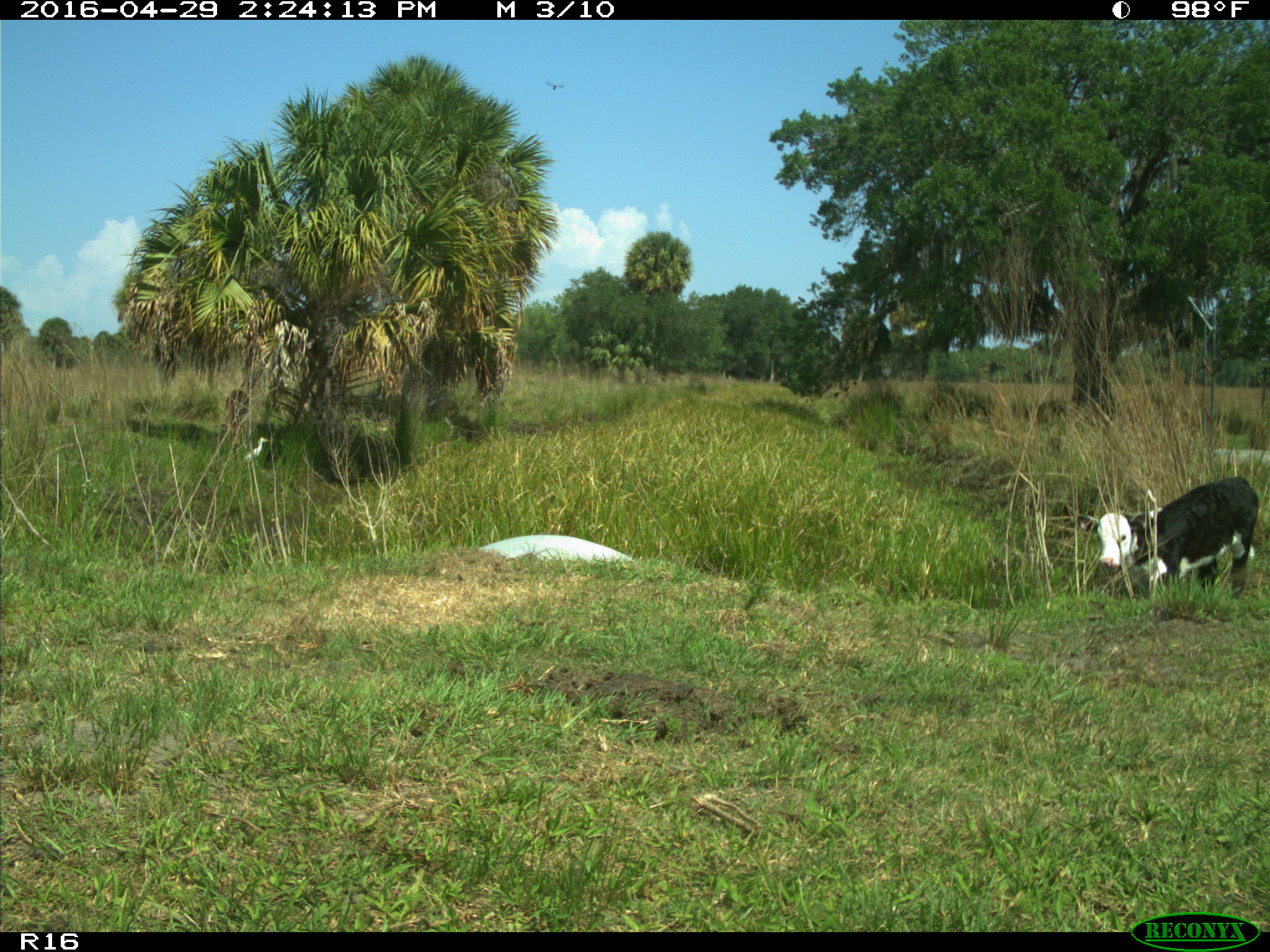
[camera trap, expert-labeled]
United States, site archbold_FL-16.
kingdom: Animalia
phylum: Chordata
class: Mammalia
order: Artiodactyla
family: Bovidae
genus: Bos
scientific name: Bos taurus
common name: domestic cow